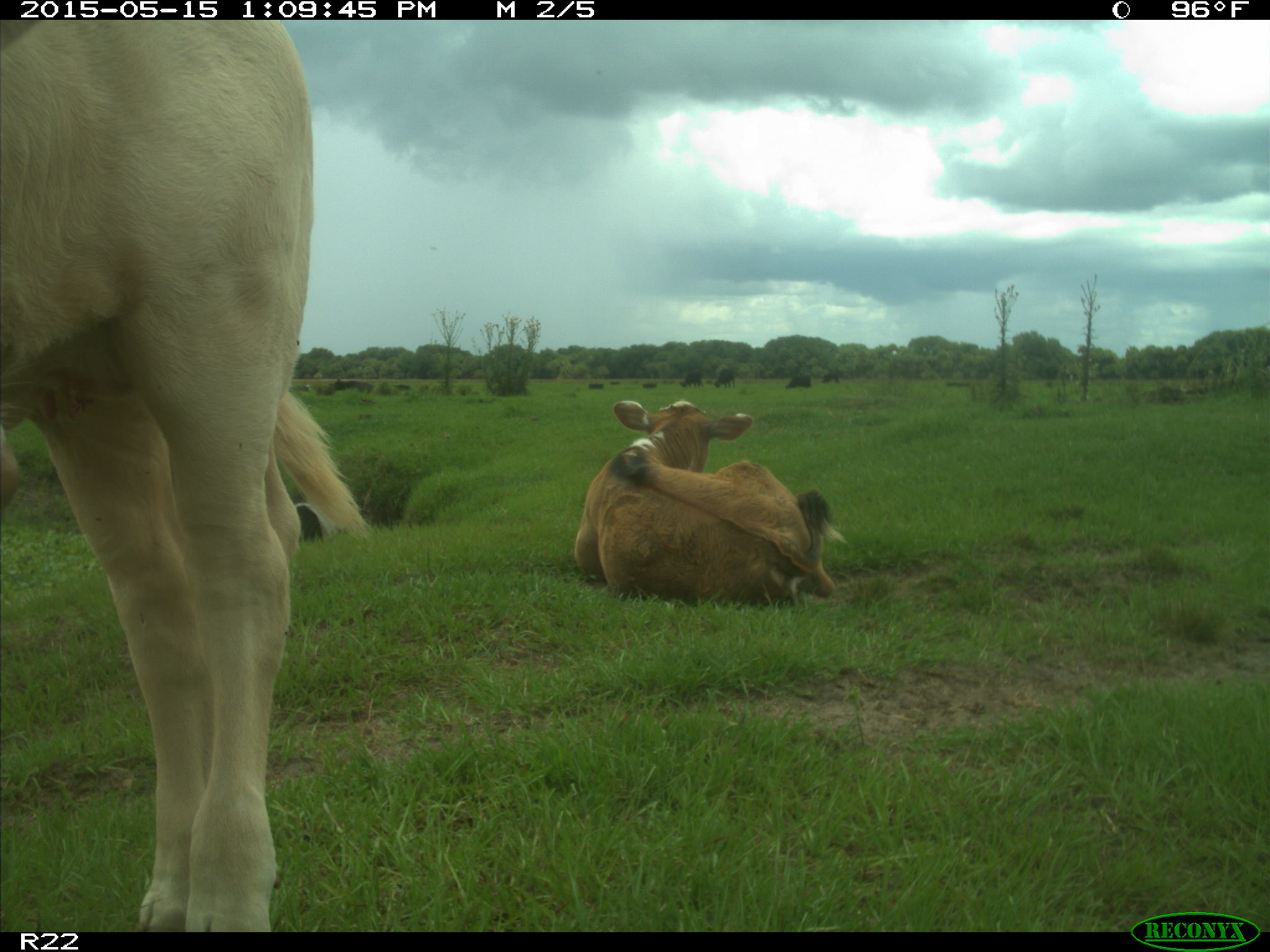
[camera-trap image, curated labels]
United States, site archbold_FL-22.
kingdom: Animalia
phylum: Chordata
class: Mammalia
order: Artiodactyla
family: Bovidae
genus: Bos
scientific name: Bos taurus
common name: domestic cow